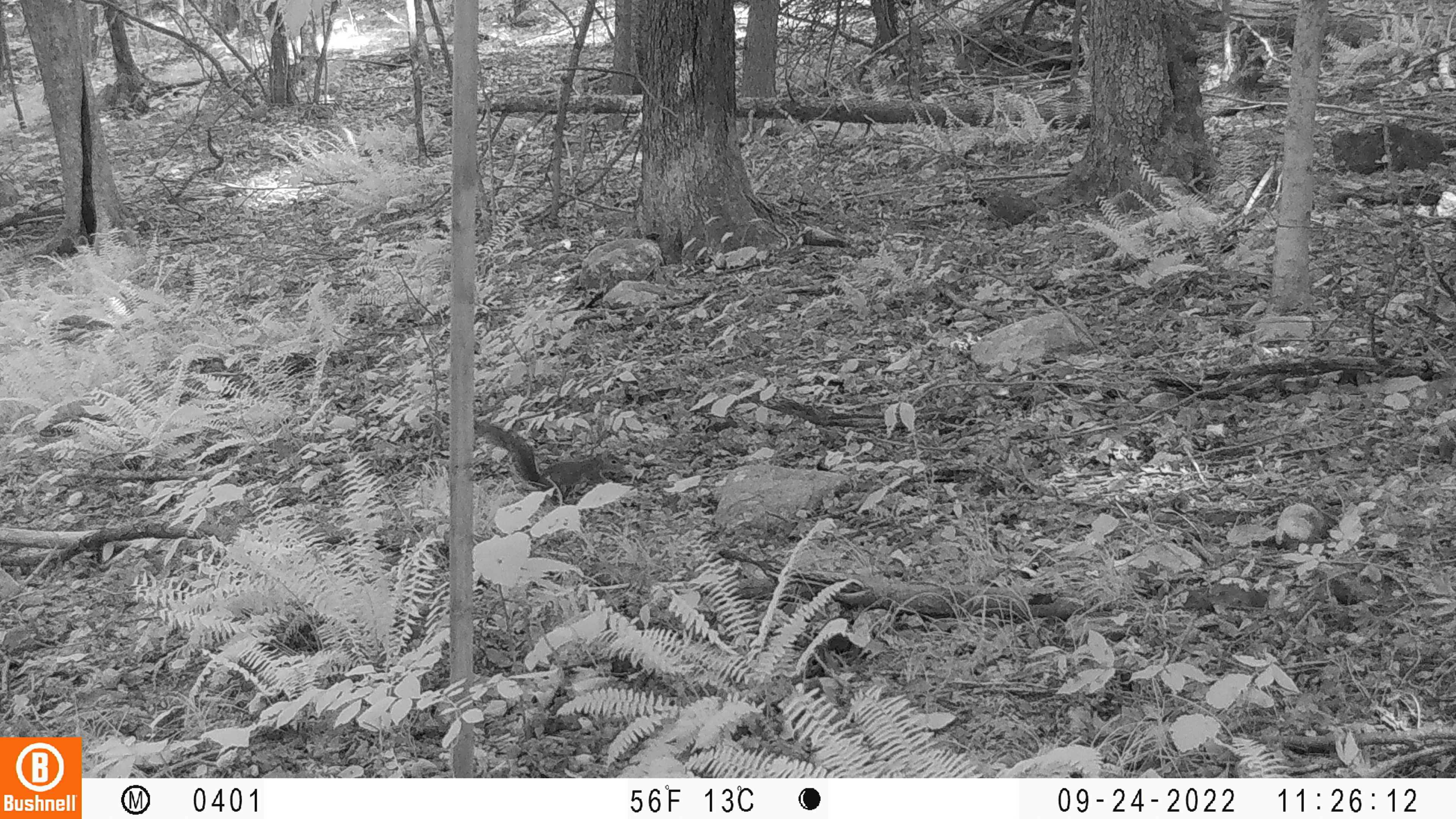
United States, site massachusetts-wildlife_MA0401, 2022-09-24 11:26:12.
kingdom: Animalia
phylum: Chordata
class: Mammalia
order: Rodentia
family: Sciuridae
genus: Sciurus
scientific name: Sciurus carolinensis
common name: gray squirrel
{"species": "gray squirrel (Sciurus carolinensis)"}